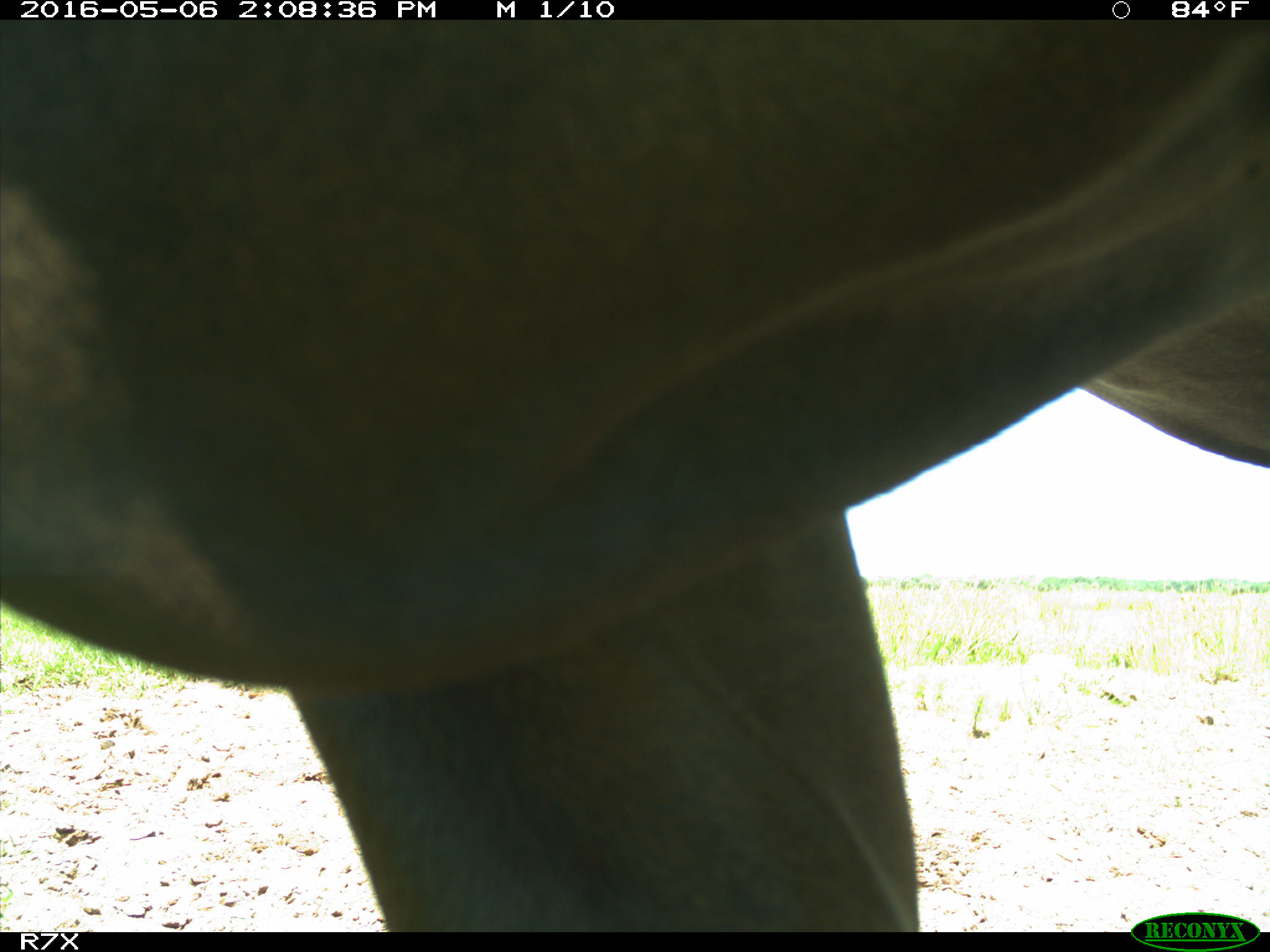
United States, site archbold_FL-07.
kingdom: Animalia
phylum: Chordata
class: Mammalia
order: Artiodactyla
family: Bovidae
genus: Bos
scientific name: Bos taurus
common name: domestic cow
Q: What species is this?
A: Bos taurus (domestic cow).